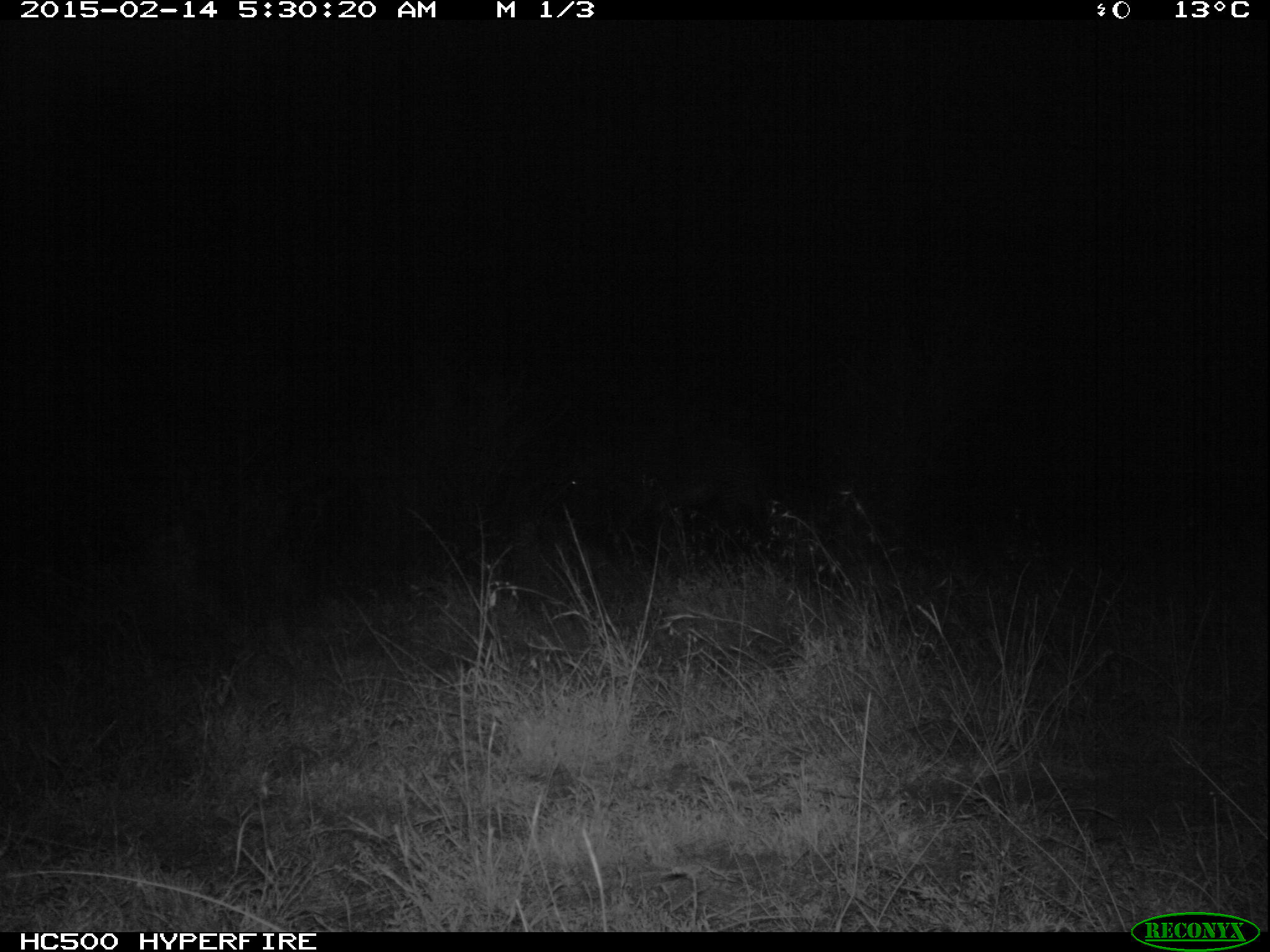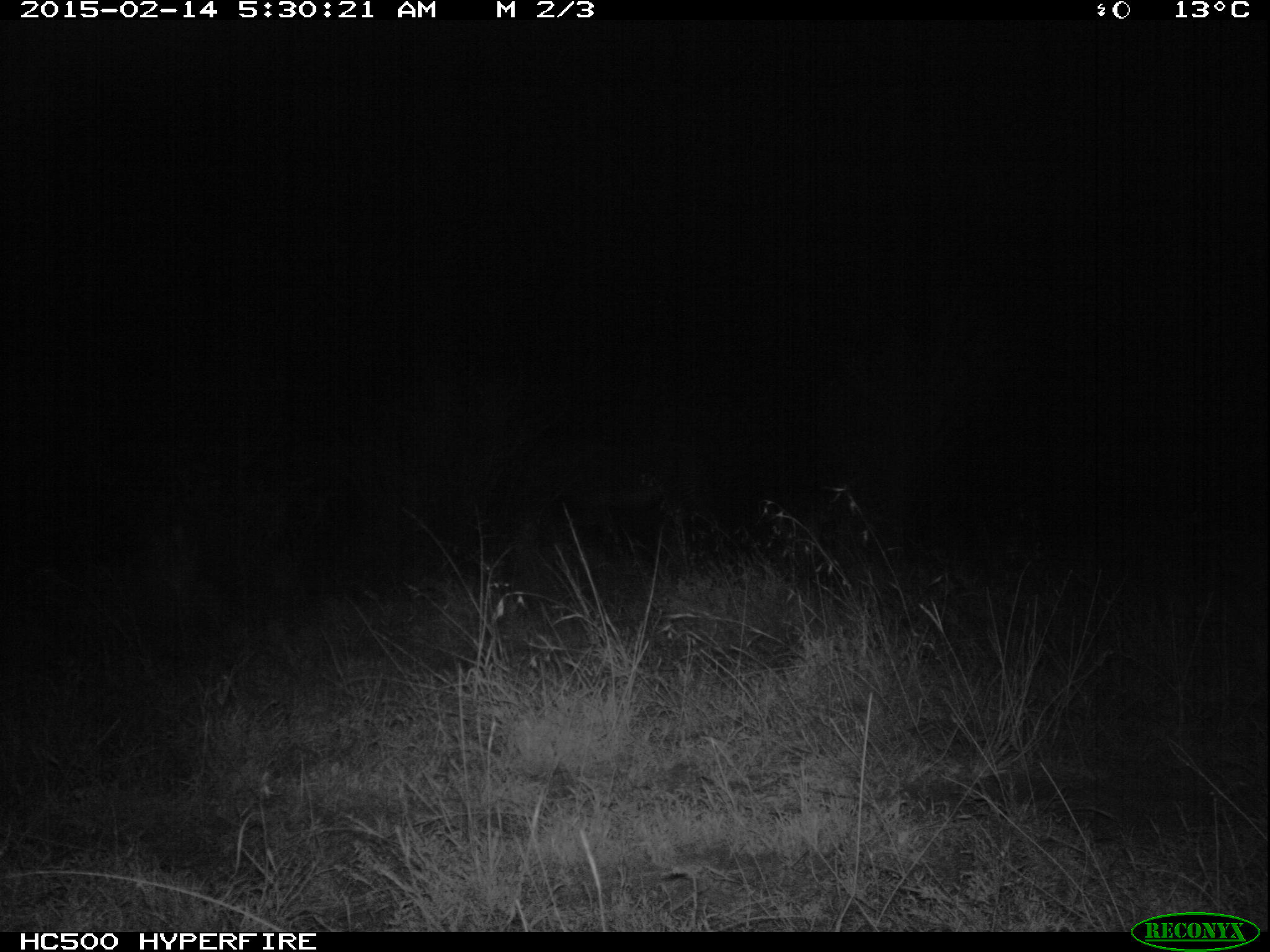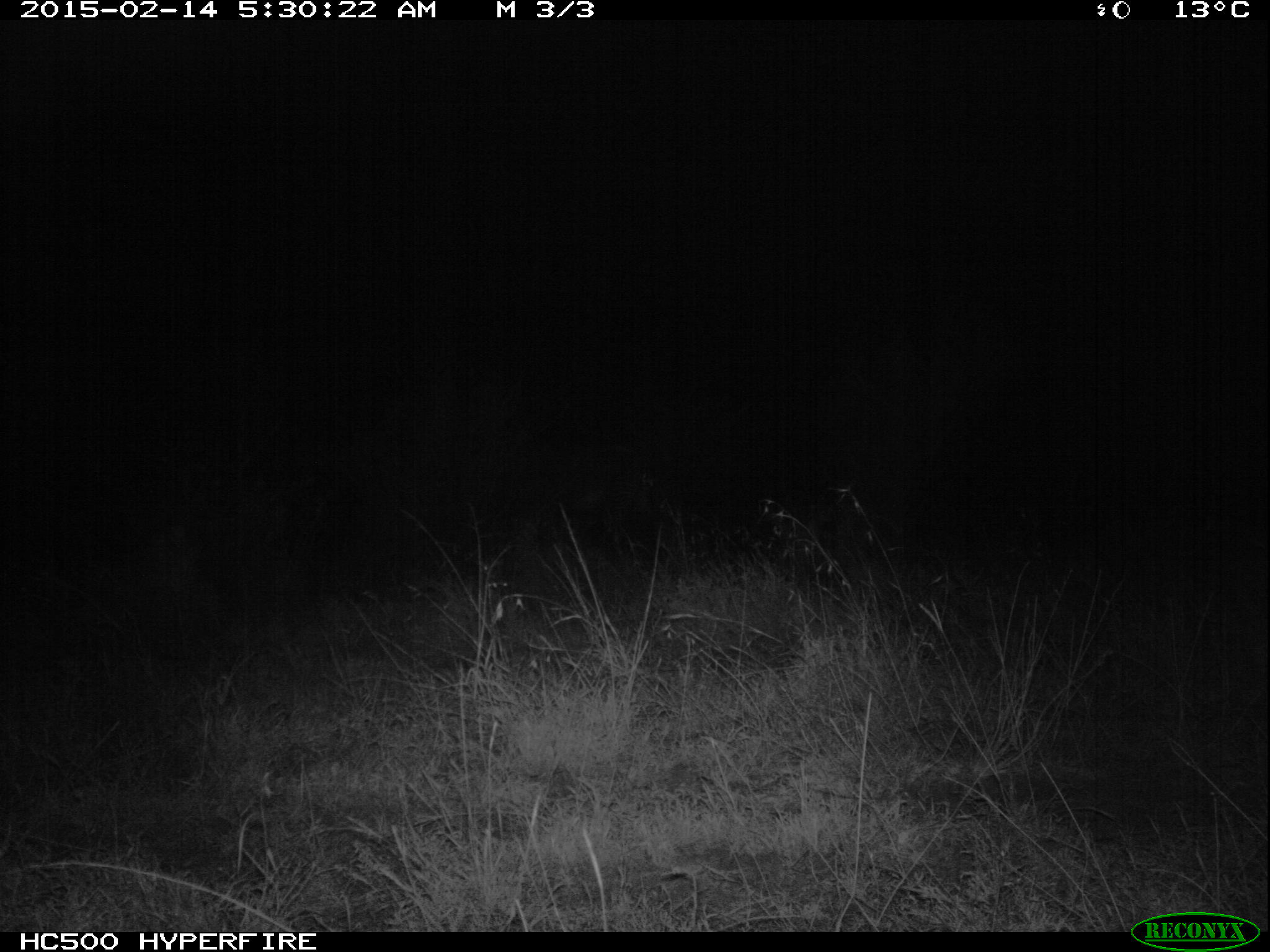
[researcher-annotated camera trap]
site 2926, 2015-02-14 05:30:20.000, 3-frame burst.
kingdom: Animalia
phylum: Chordata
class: Mammalia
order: Perissodactyla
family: Equidae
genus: Equus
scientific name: Equus grevyi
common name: grévy's zebra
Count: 1.